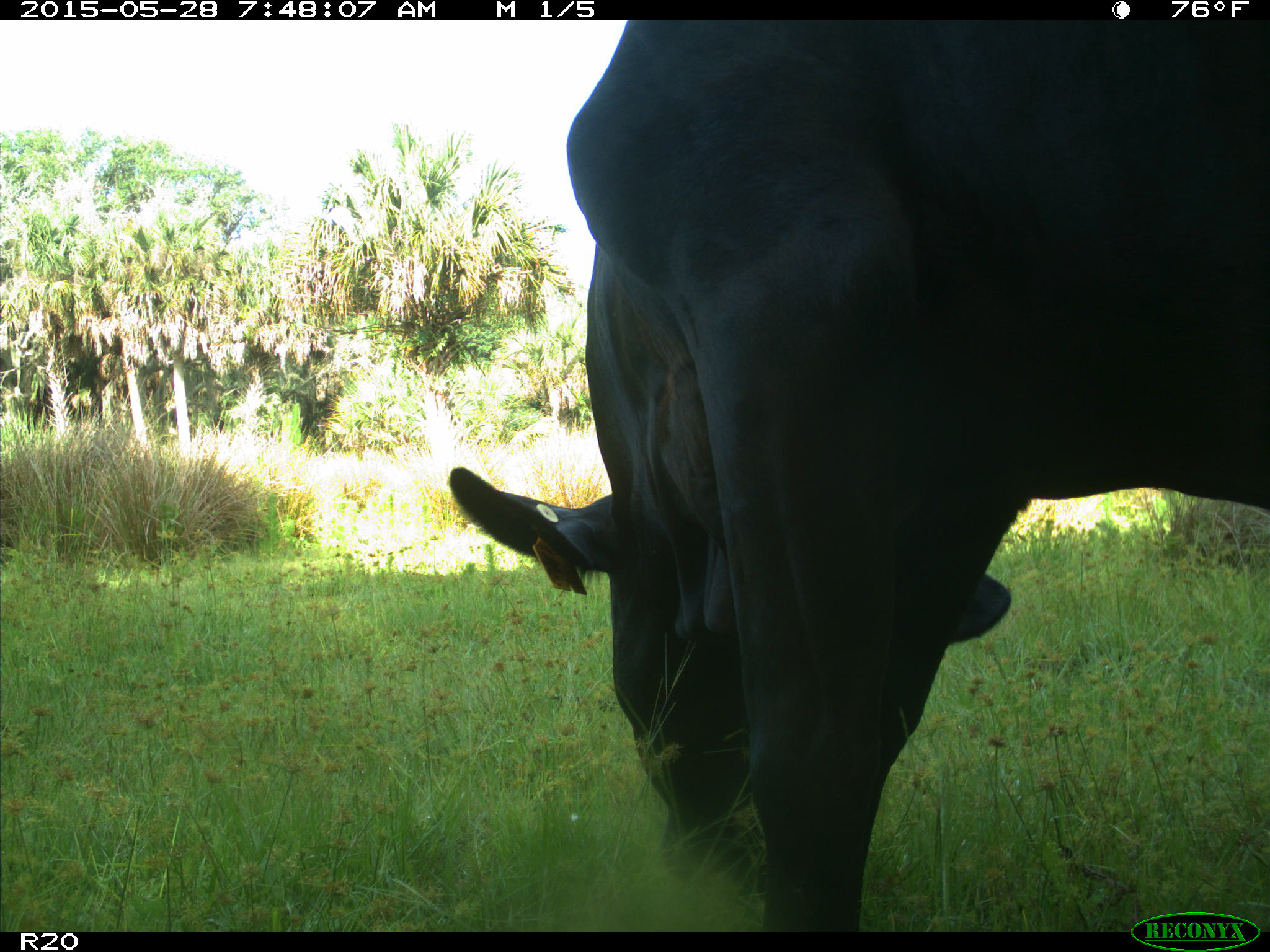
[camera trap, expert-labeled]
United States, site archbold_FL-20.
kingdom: Animalia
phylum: Chordata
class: Mammalia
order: Artiodactyla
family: Bovidae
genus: Bos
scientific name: Bos taurus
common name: domestic cow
Bos taurus (domestic cow).